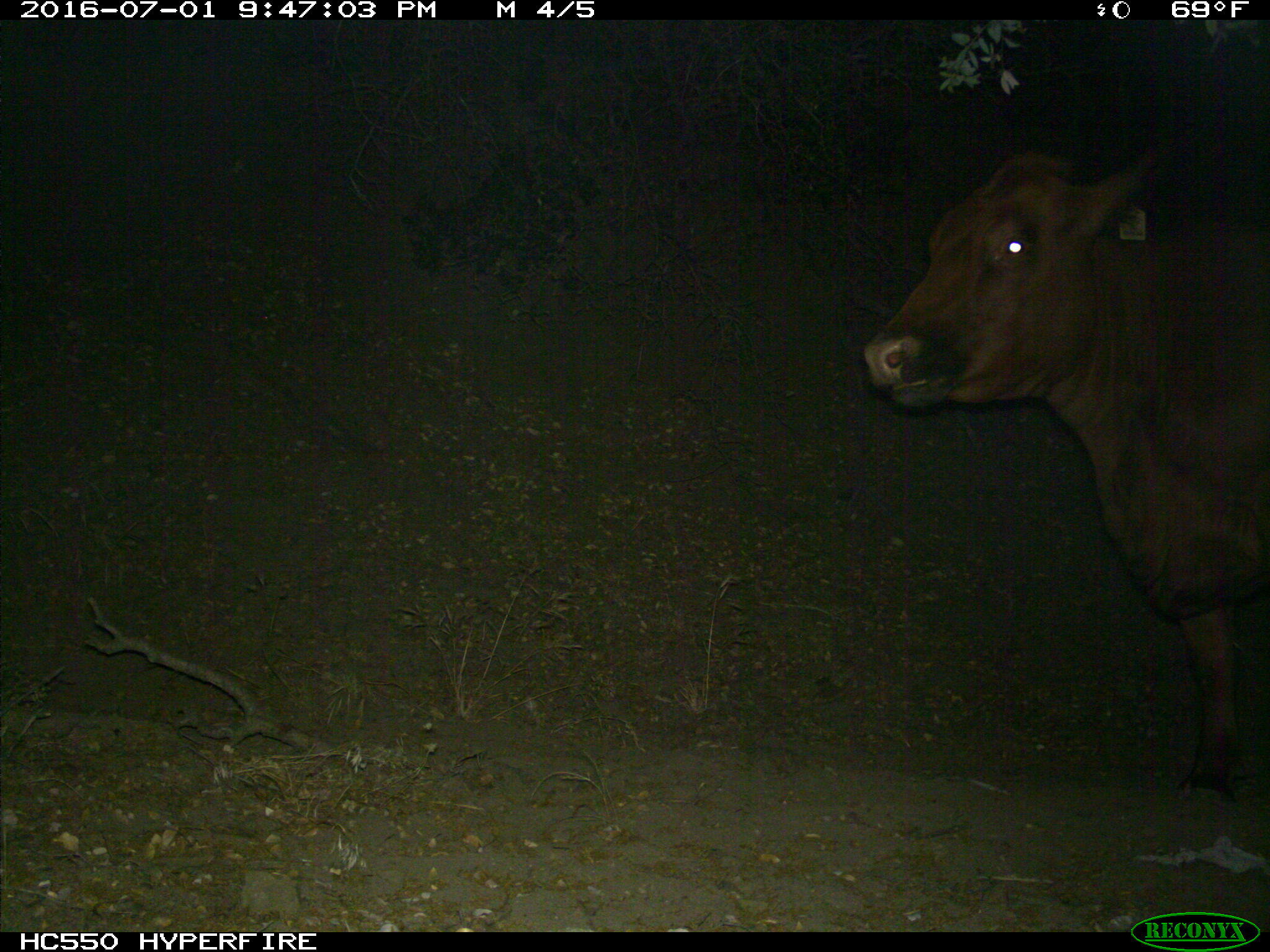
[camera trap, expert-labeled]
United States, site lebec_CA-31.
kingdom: Animalia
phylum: Chordata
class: Mammalia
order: Artiodactyla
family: Bovidae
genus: Bos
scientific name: Bos taurus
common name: domestic cow